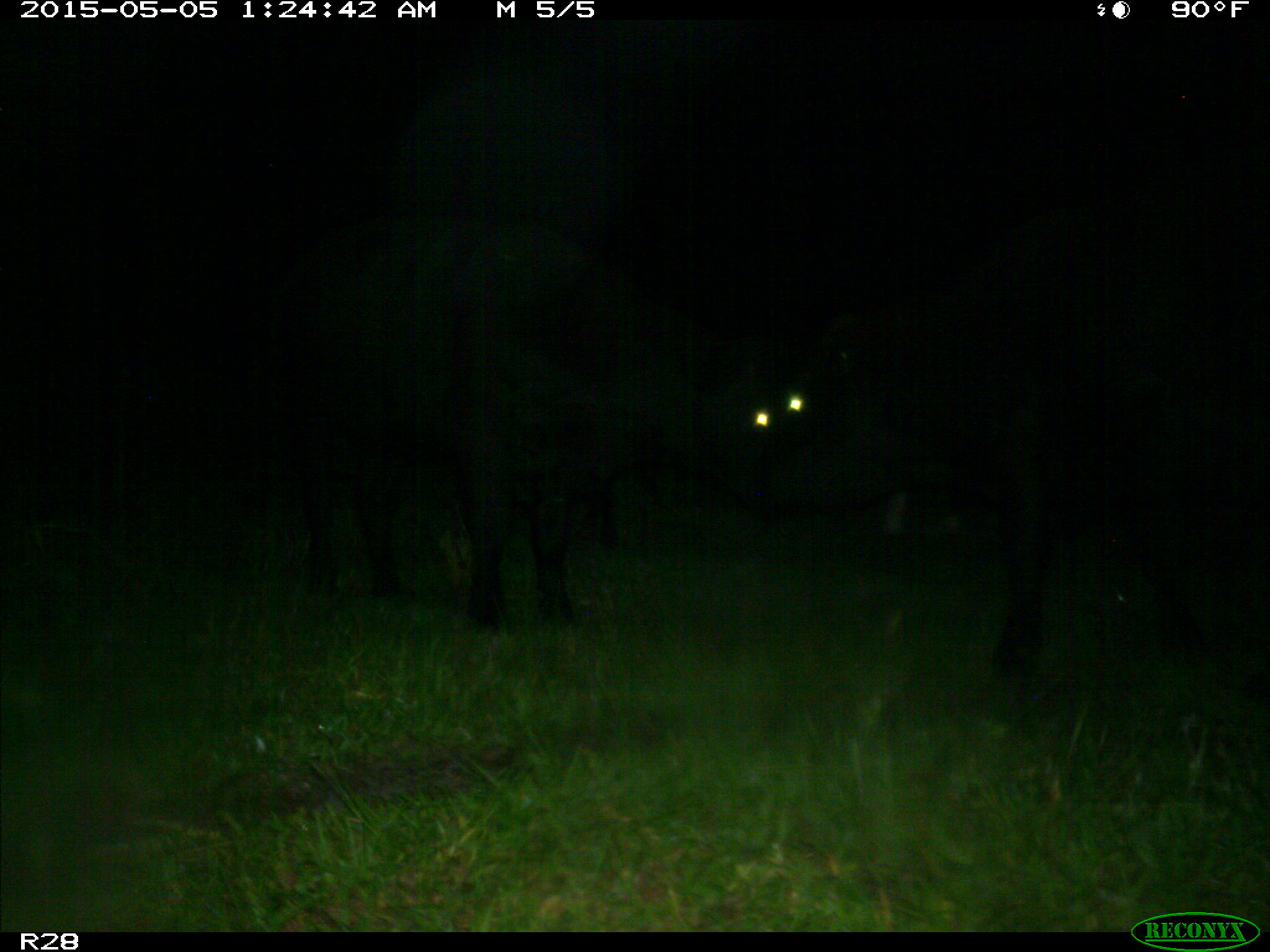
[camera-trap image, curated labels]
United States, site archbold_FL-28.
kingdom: Animalia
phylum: Chordata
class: Mammalia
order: Artiodactyla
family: Bovidae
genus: Bos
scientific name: Bos taurus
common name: domestic cow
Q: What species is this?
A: Bos taurus (domestic cow).